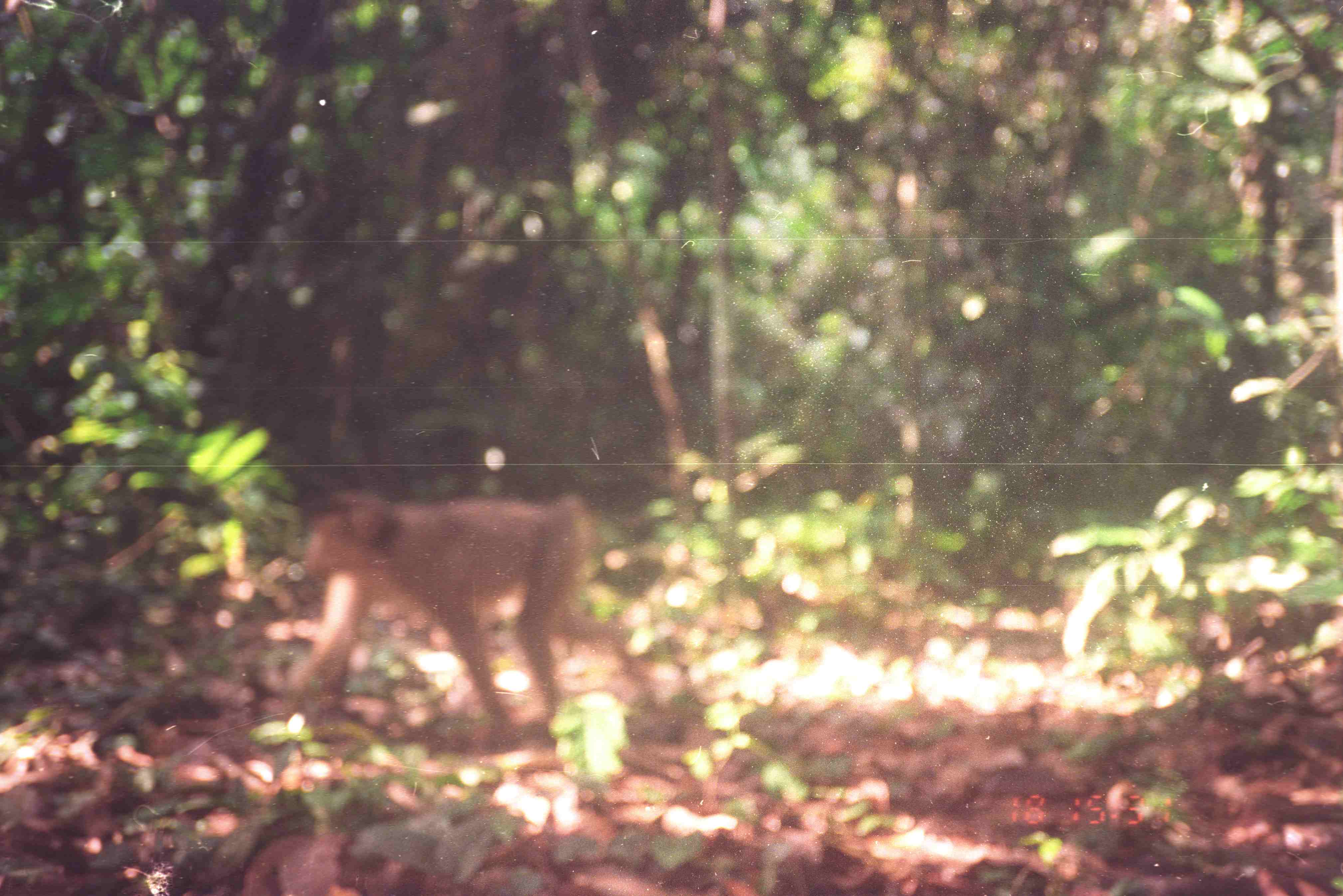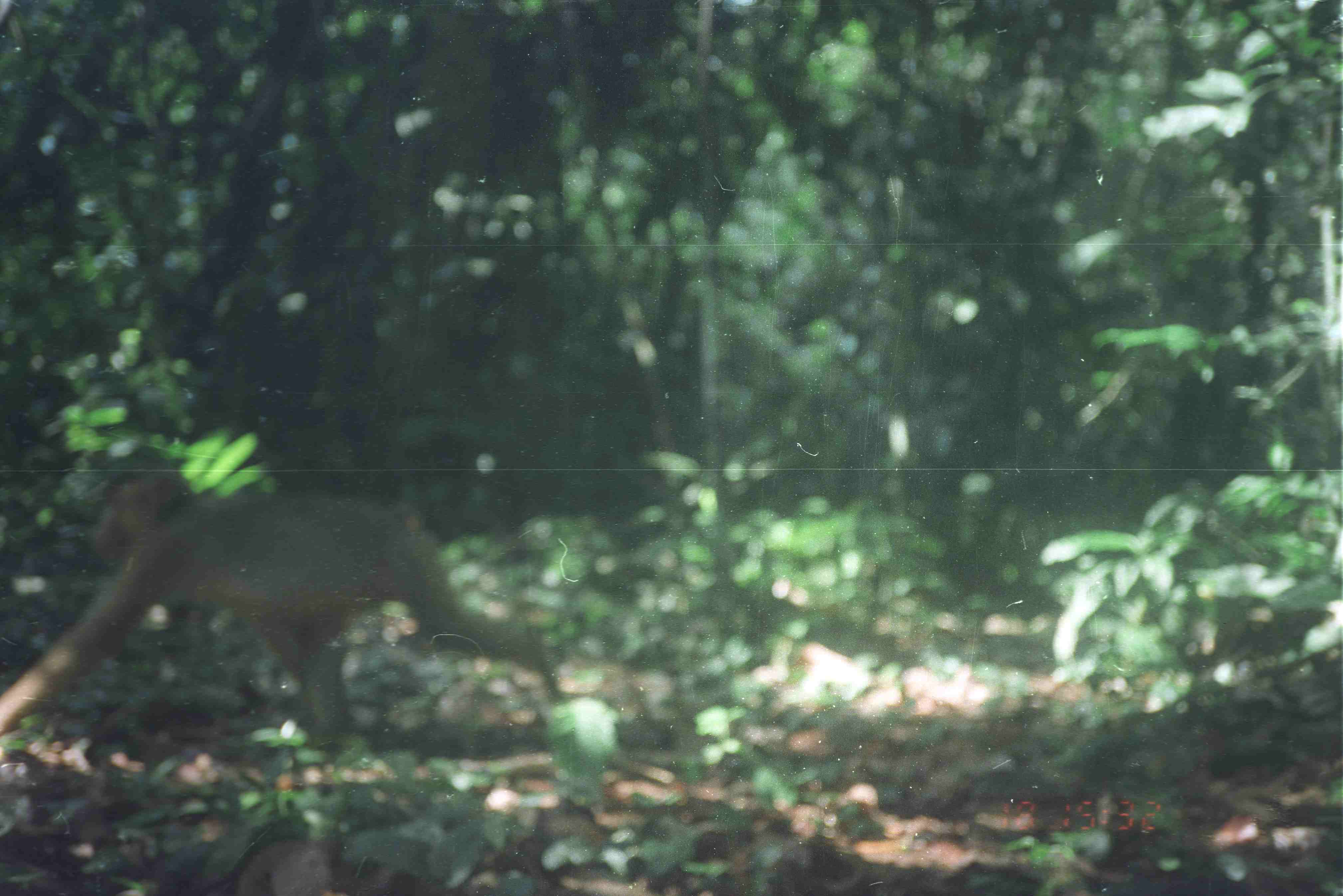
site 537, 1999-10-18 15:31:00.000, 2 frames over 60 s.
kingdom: Animalia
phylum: Chordata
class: Mammalia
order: Primates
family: Cercopithecidae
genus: Macaca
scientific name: Macaca nemestrina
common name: southern pig-tailed macaque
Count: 1.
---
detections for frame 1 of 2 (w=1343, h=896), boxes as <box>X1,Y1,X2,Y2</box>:
macaca nemestrina: <box>286,490,646,738</box>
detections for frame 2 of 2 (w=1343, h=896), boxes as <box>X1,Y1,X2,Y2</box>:
macaca nemestrina: <box>0,470,561,752</box>